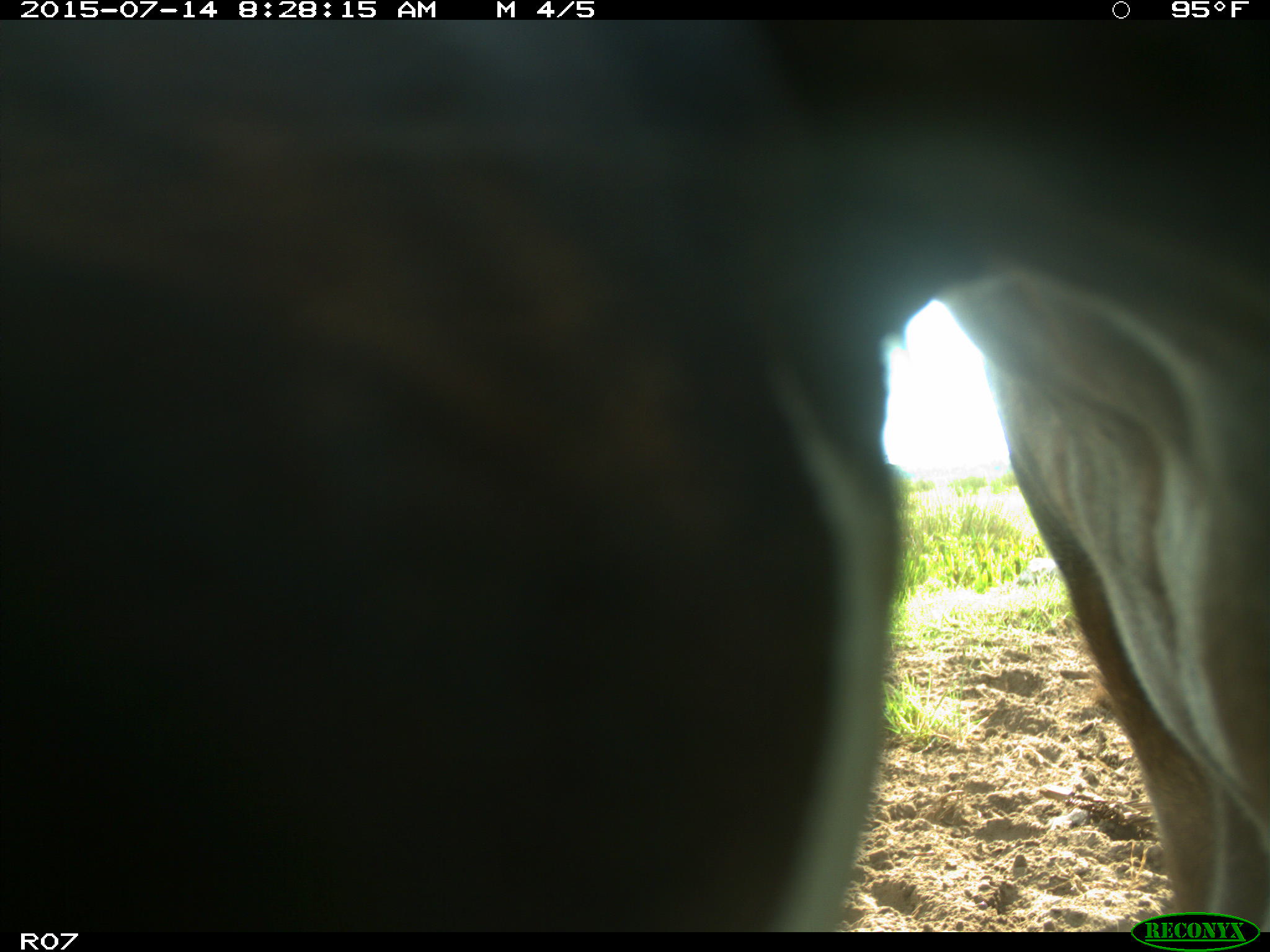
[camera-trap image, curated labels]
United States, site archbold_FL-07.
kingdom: Animalia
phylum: Chordata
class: Mammalia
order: Artiodactyla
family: Bovidae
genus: Bos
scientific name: Bos taurus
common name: domestic cow